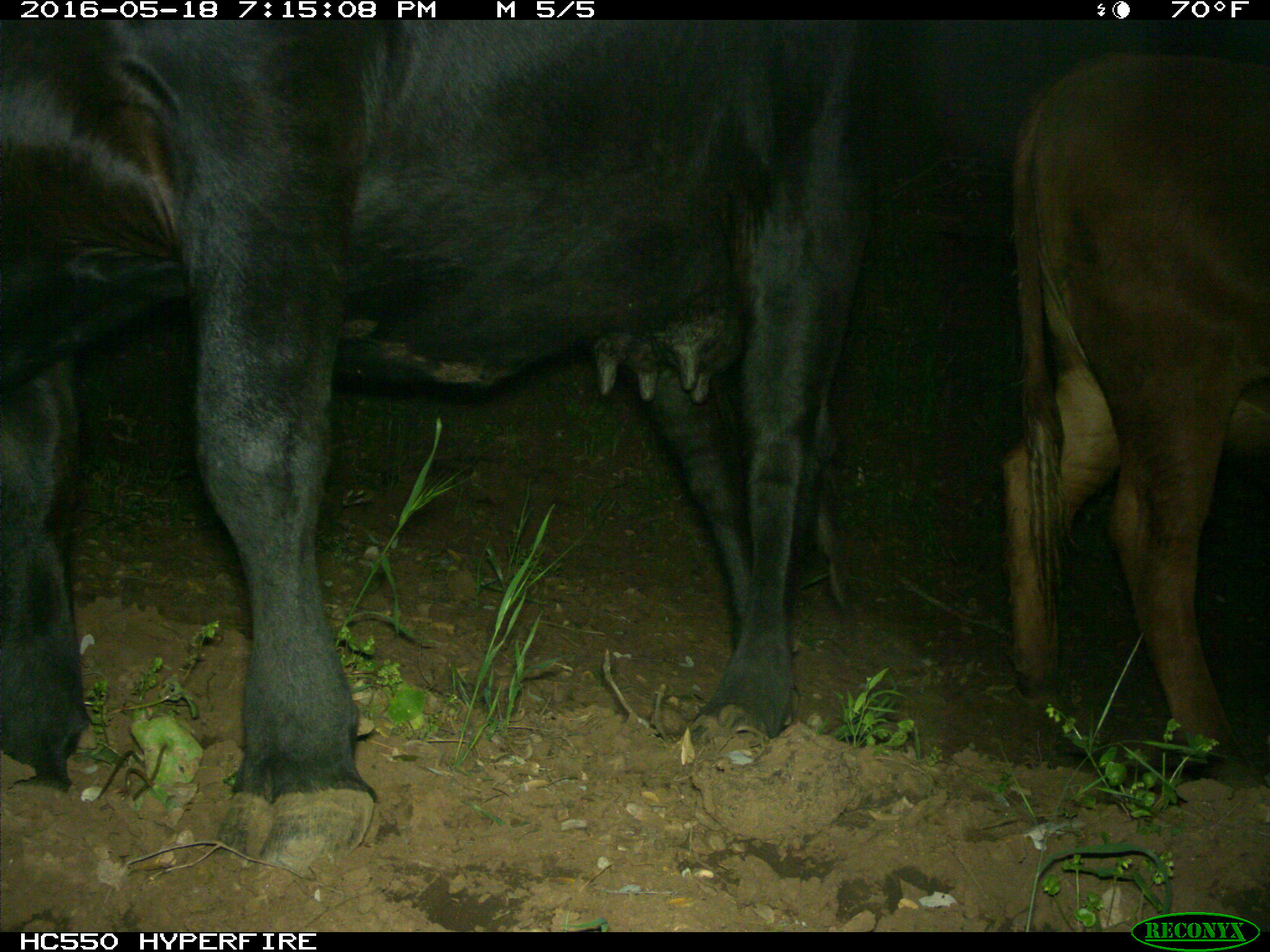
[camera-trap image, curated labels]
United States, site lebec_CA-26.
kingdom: Animalia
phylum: Chordata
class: Mammalia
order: Artiodactyla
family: Bovidae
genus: Bos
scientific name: Bos taurus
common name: domestic cow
Bos taurus (domestic cow).